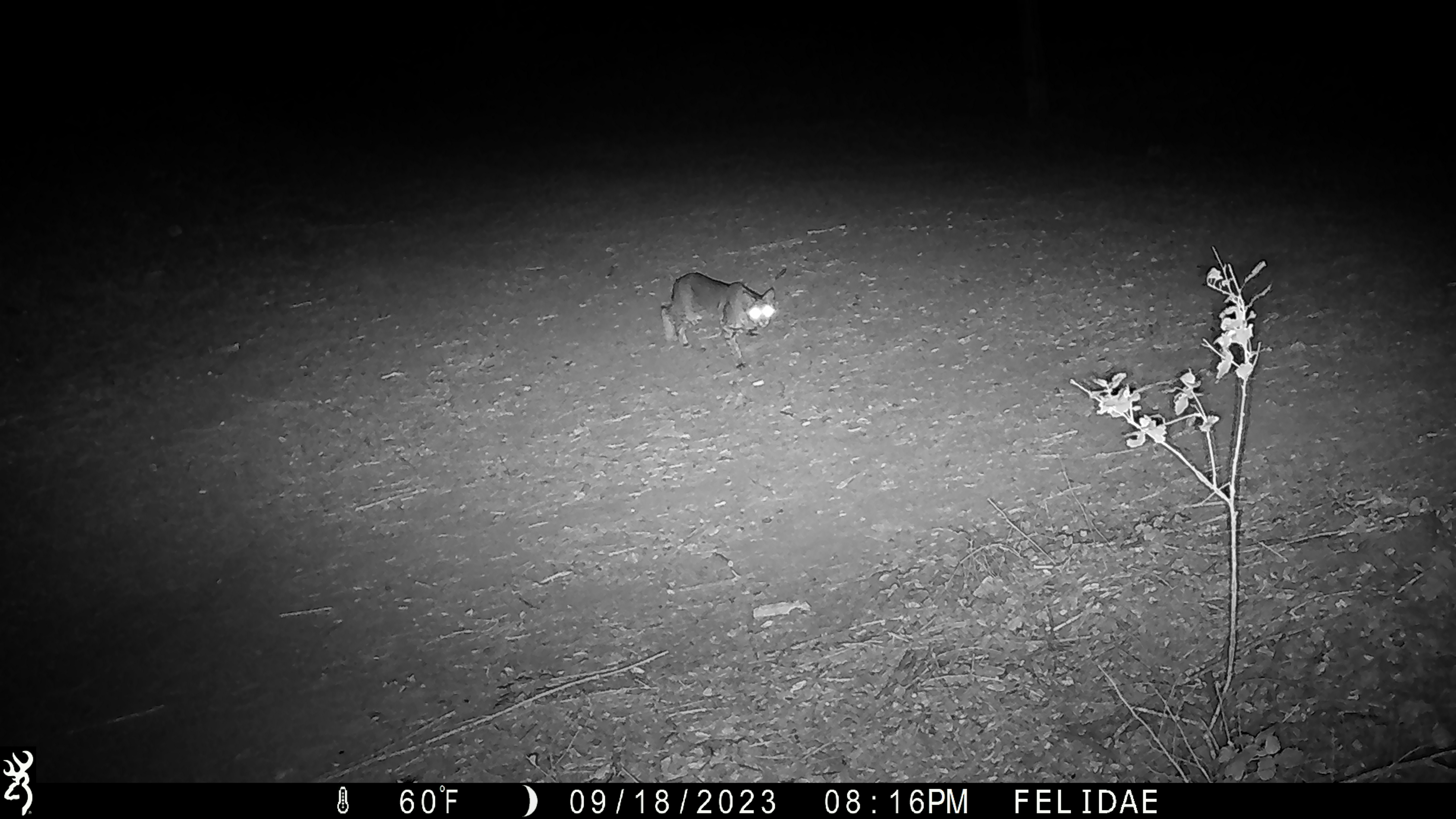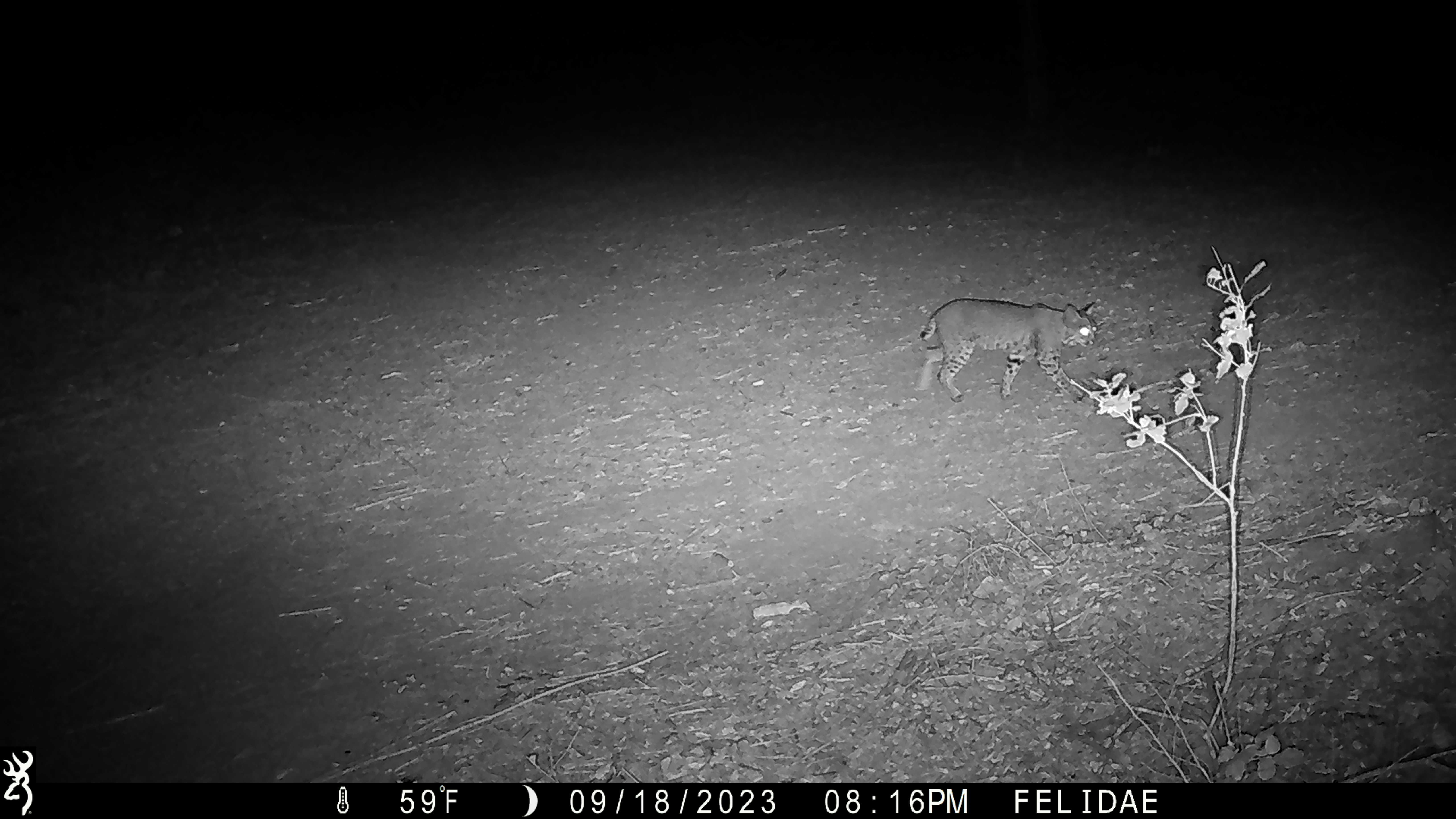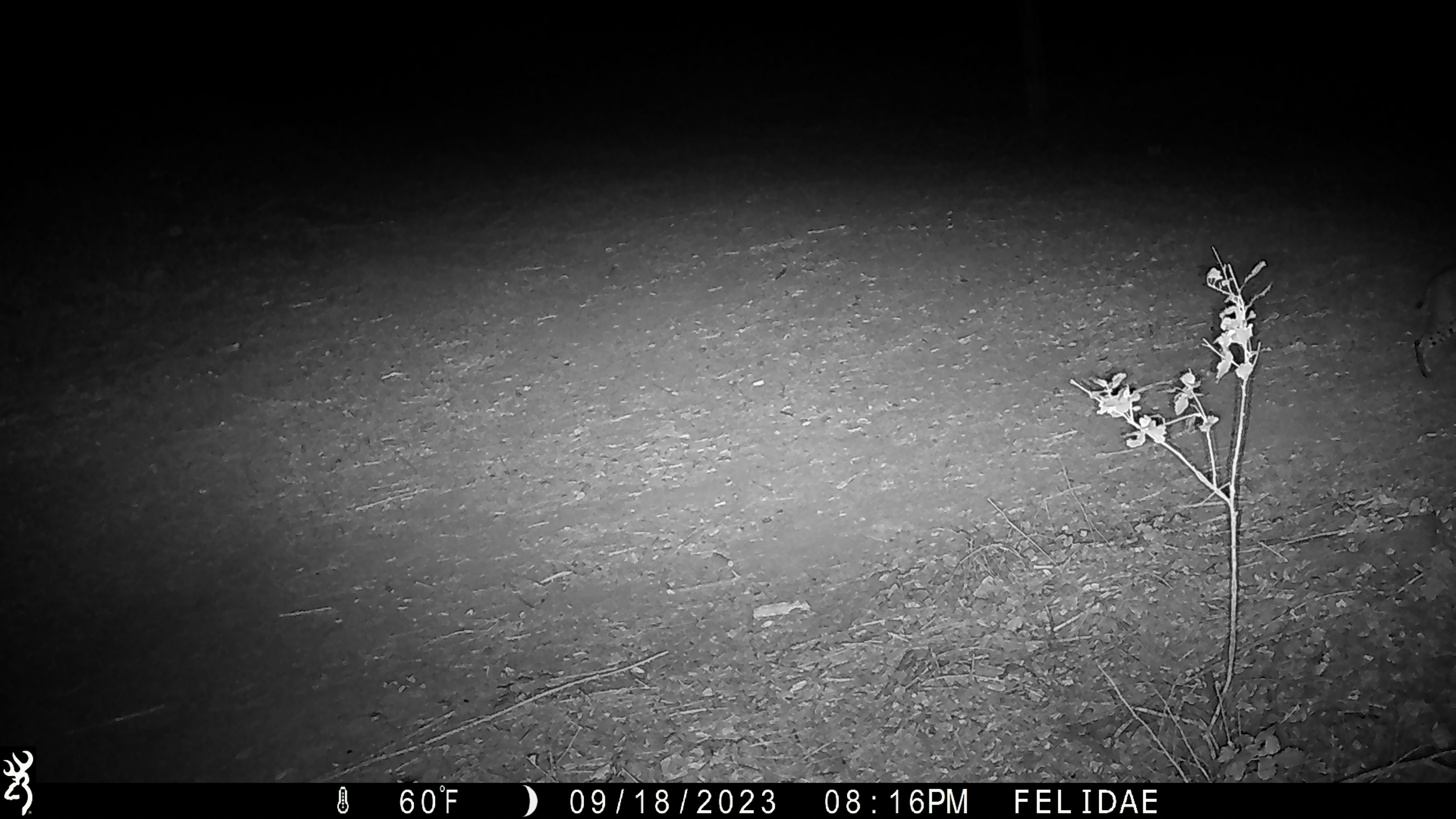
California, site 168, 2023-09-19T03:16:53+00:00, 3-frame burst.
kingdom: Animalia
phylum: Chordata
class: Mammalia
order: Carnivora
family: Felidae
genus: Lynx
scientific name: Lynx rufus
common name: bobcat